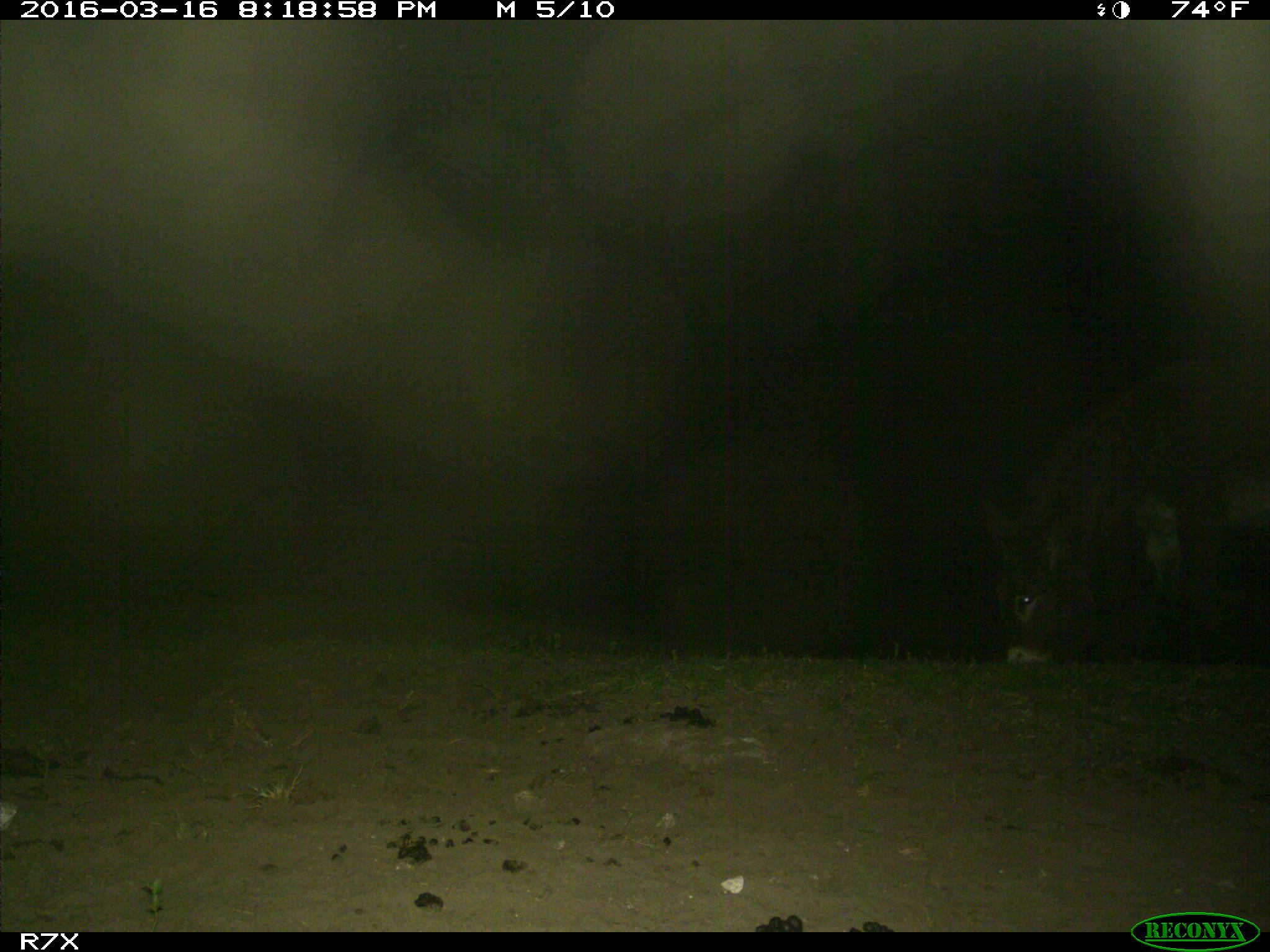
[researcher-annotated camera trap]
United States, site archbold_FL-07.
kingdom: Animalia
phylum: Chordata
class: Mammalia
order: Perissodactyla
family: Equidae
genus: Equus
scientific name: Equus africanus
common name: african wild ass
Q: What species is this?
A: Equus africanus (african wild ass).